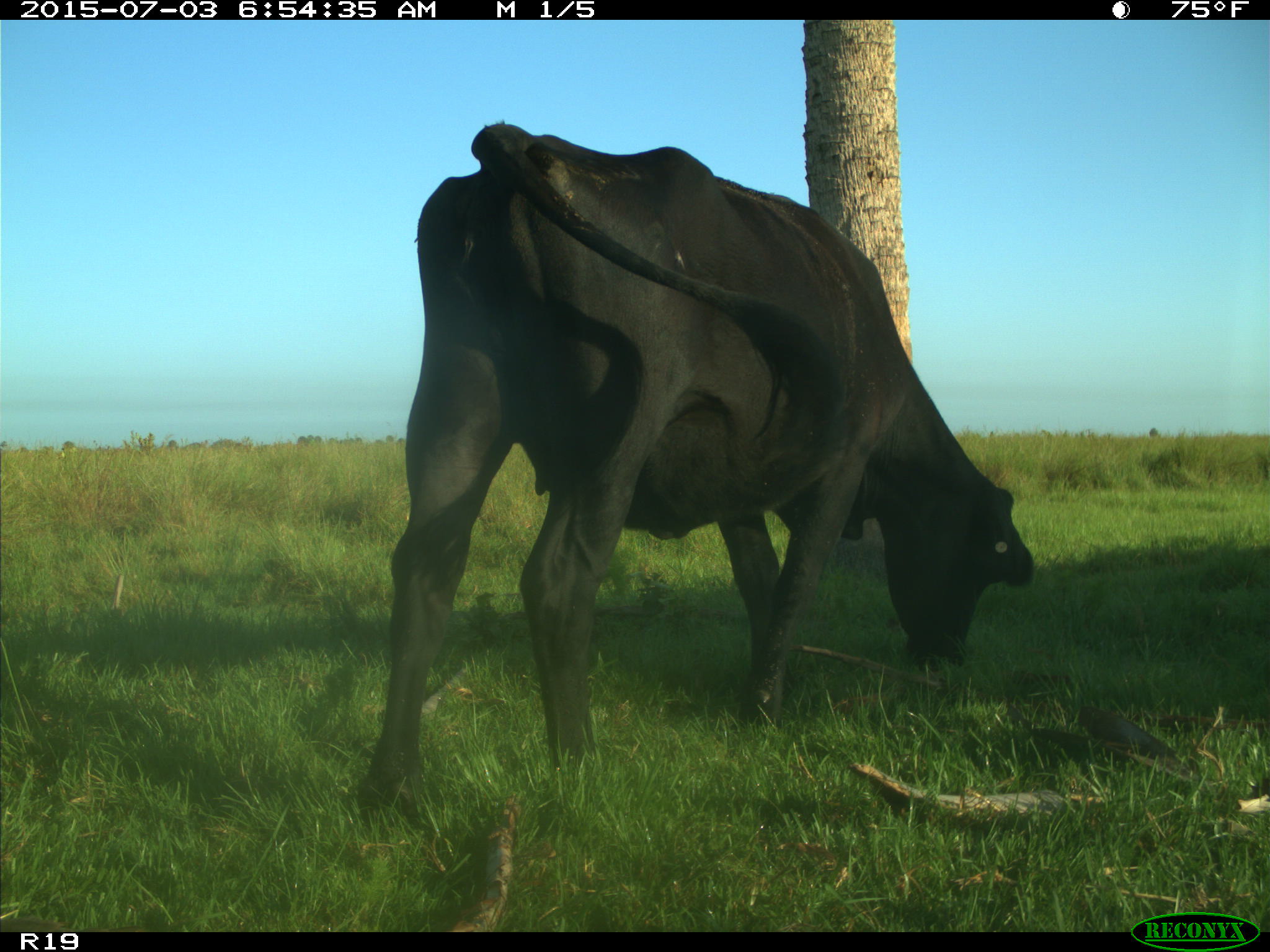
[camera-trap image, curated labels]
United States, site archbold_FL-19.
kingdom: Animalia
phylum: Chordata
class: Mammalia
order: Artiodactyla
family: Bovidae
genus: Bos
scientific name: Bos taurus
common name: domestic cow